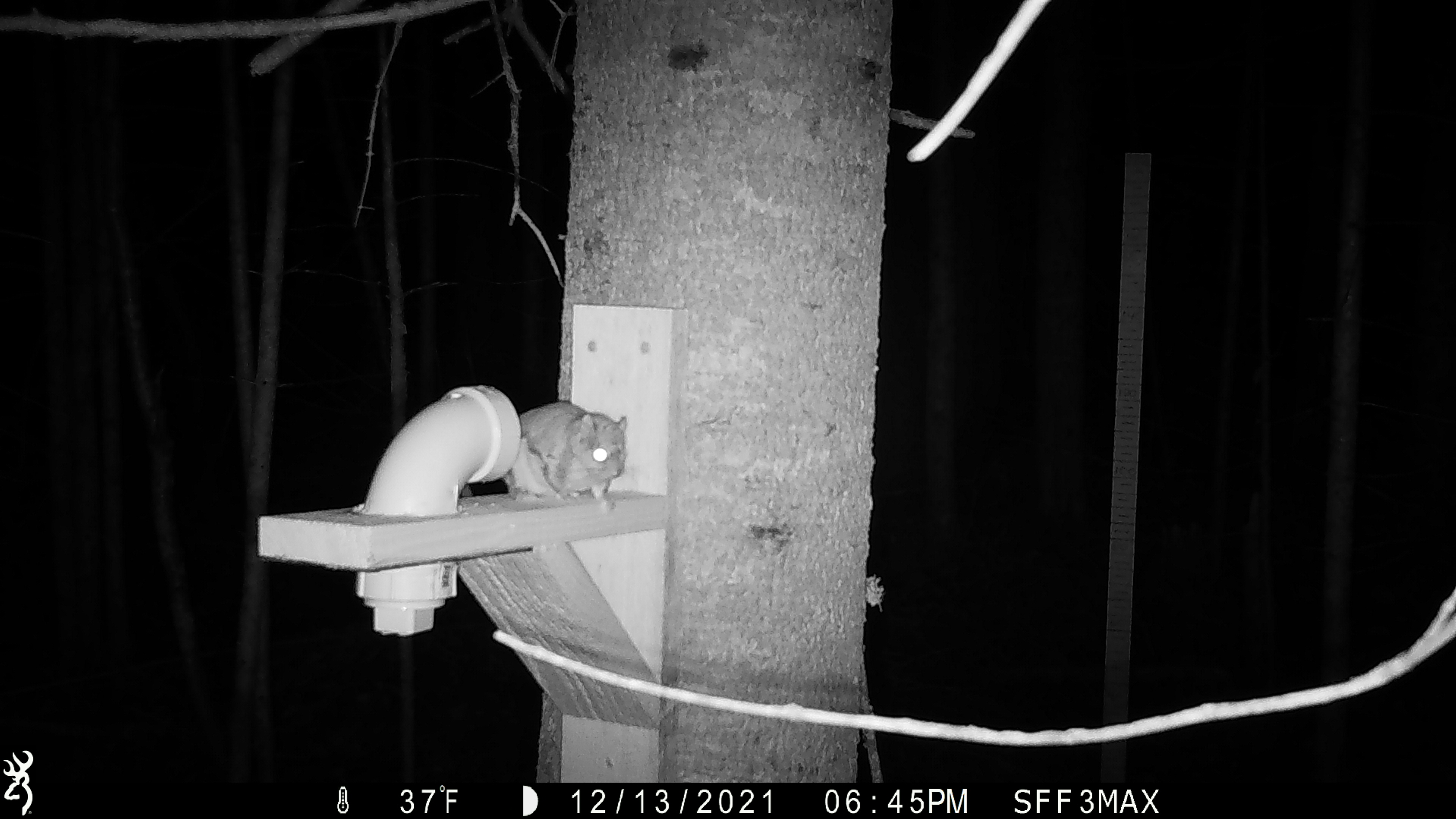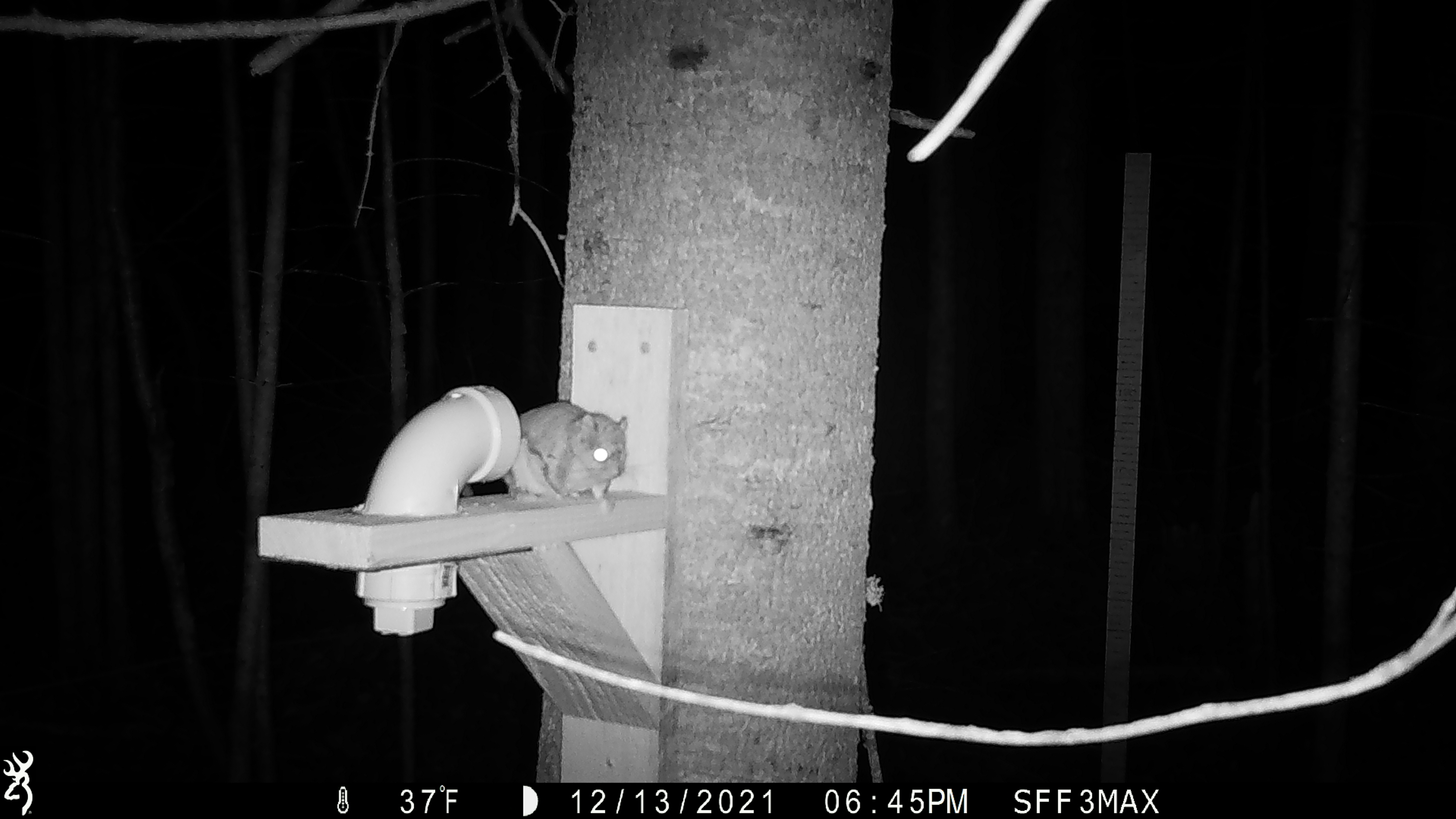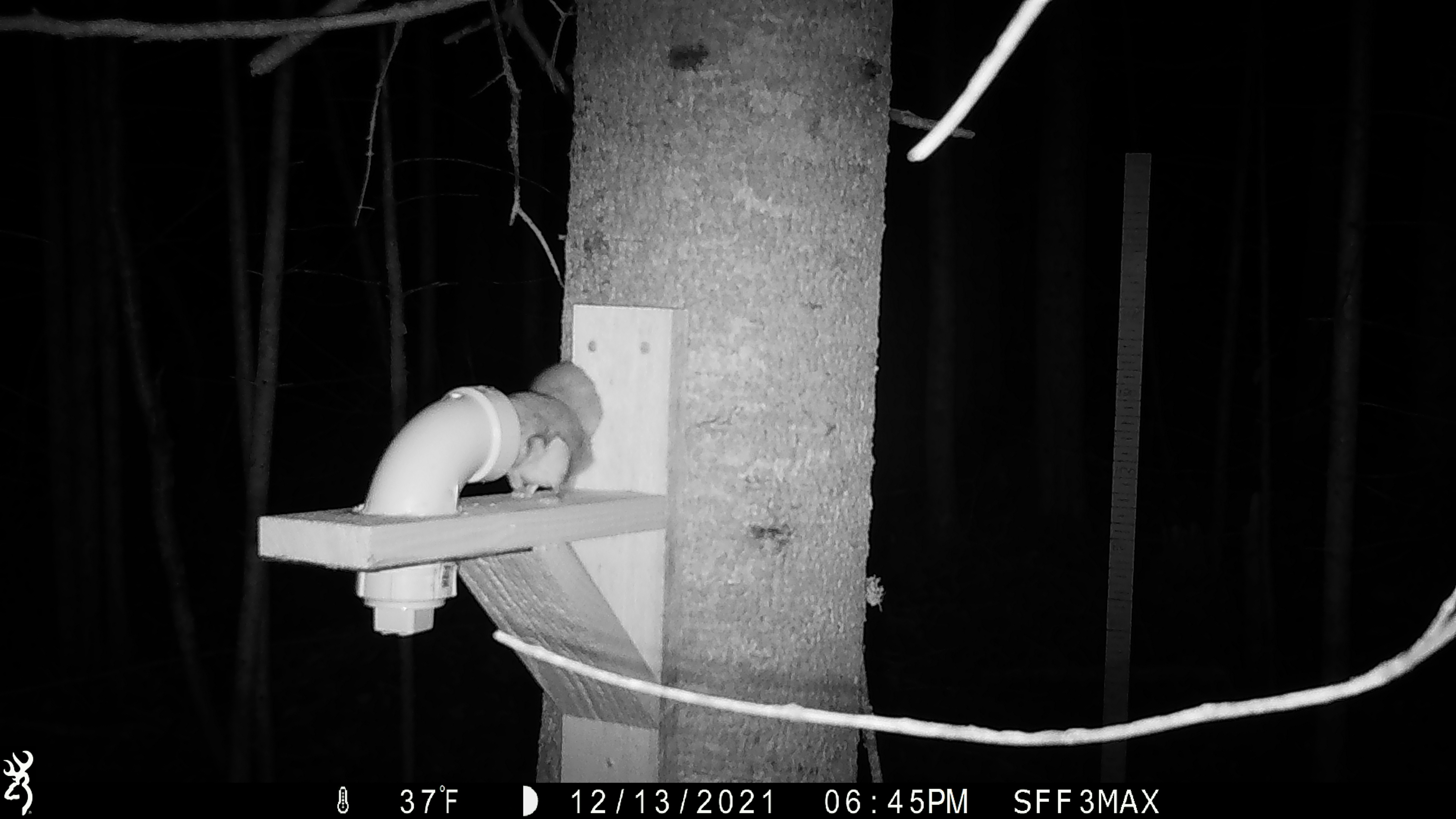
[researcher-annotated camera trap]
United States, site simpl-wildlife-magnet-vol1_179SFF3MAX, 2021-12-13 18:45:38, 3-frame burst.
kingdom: Animalia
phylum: Chordata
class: Mammalia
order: Rodentia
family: Sciuridae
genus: Glaucomys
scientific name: Glaucomys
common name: flying squirrel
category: flying squirrel sp.